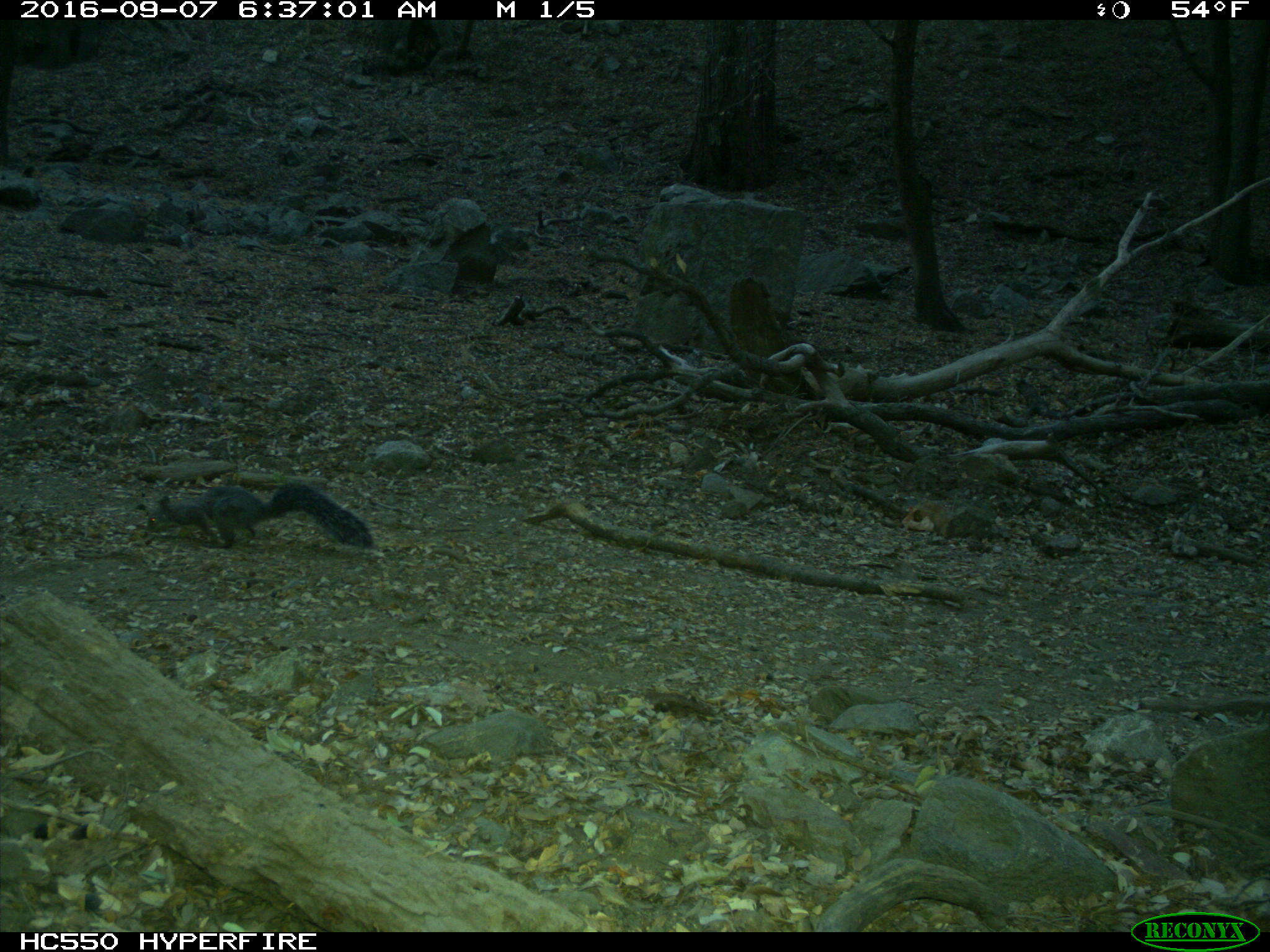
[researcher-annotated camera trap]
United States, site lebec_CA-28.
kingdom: Animalia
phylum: Chordata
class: Mammalia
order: Rodentia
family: Sciuridae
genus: Sciurus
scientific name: Sciurus carolinensis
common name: eastern gray squirrel